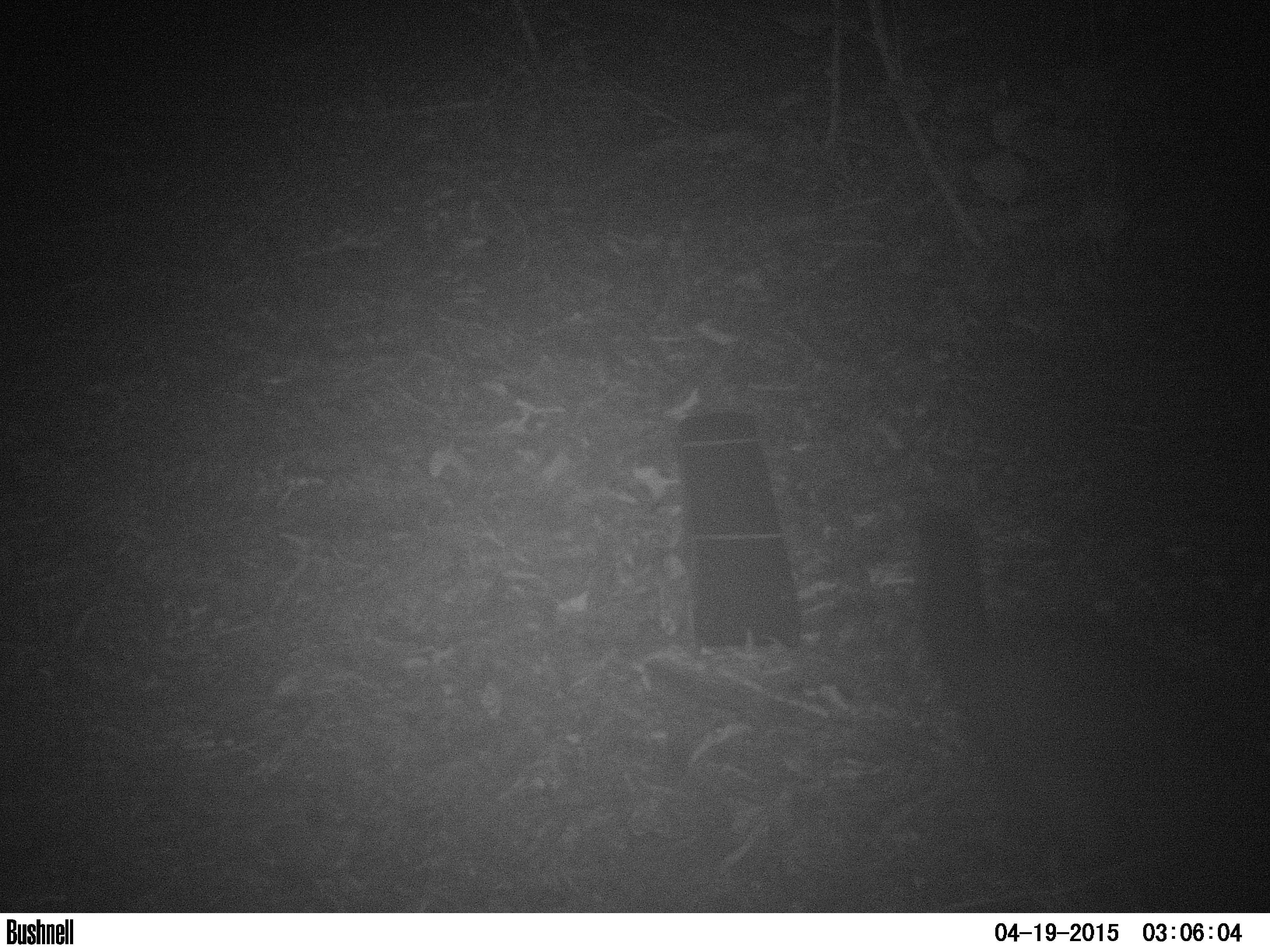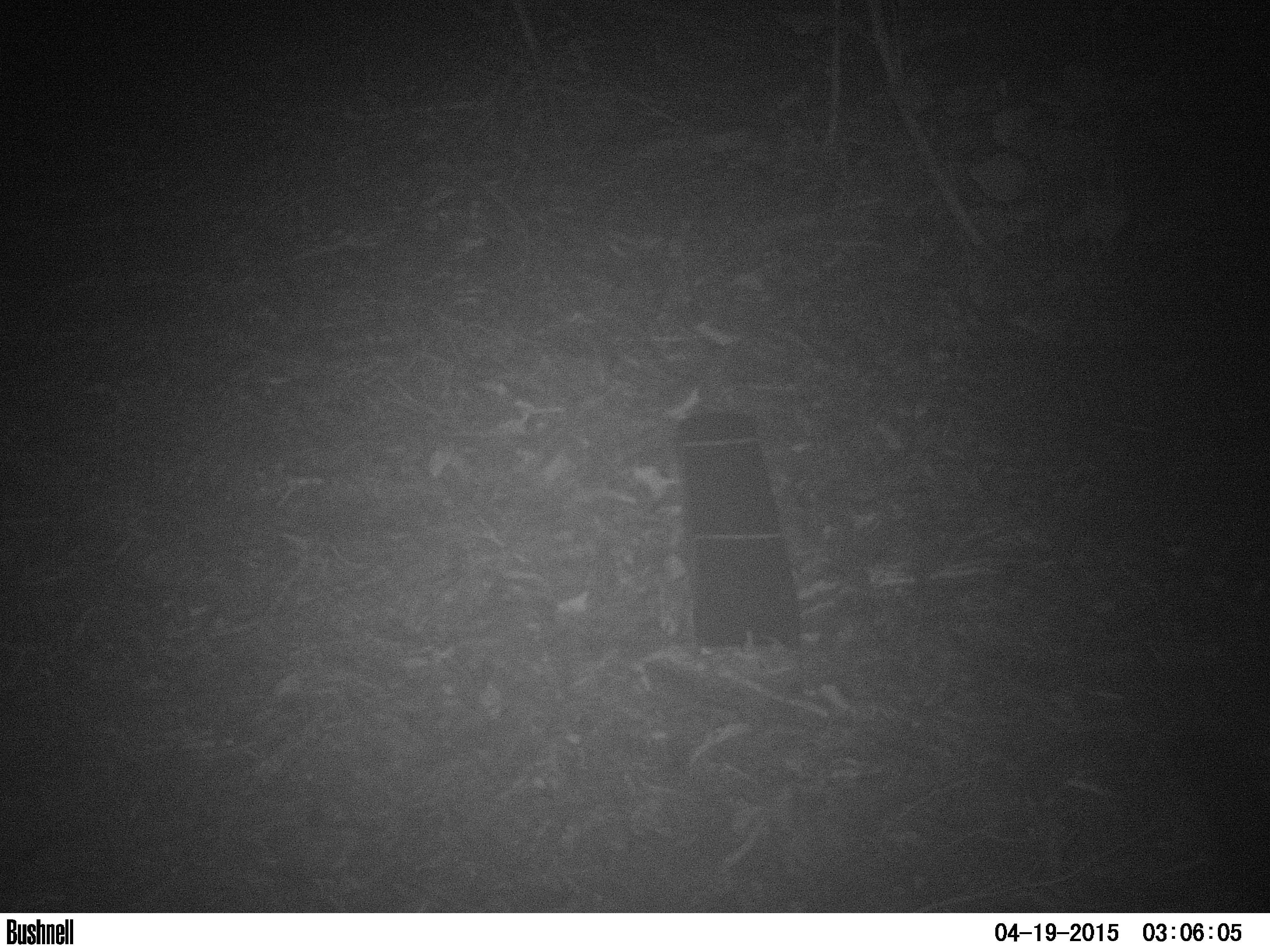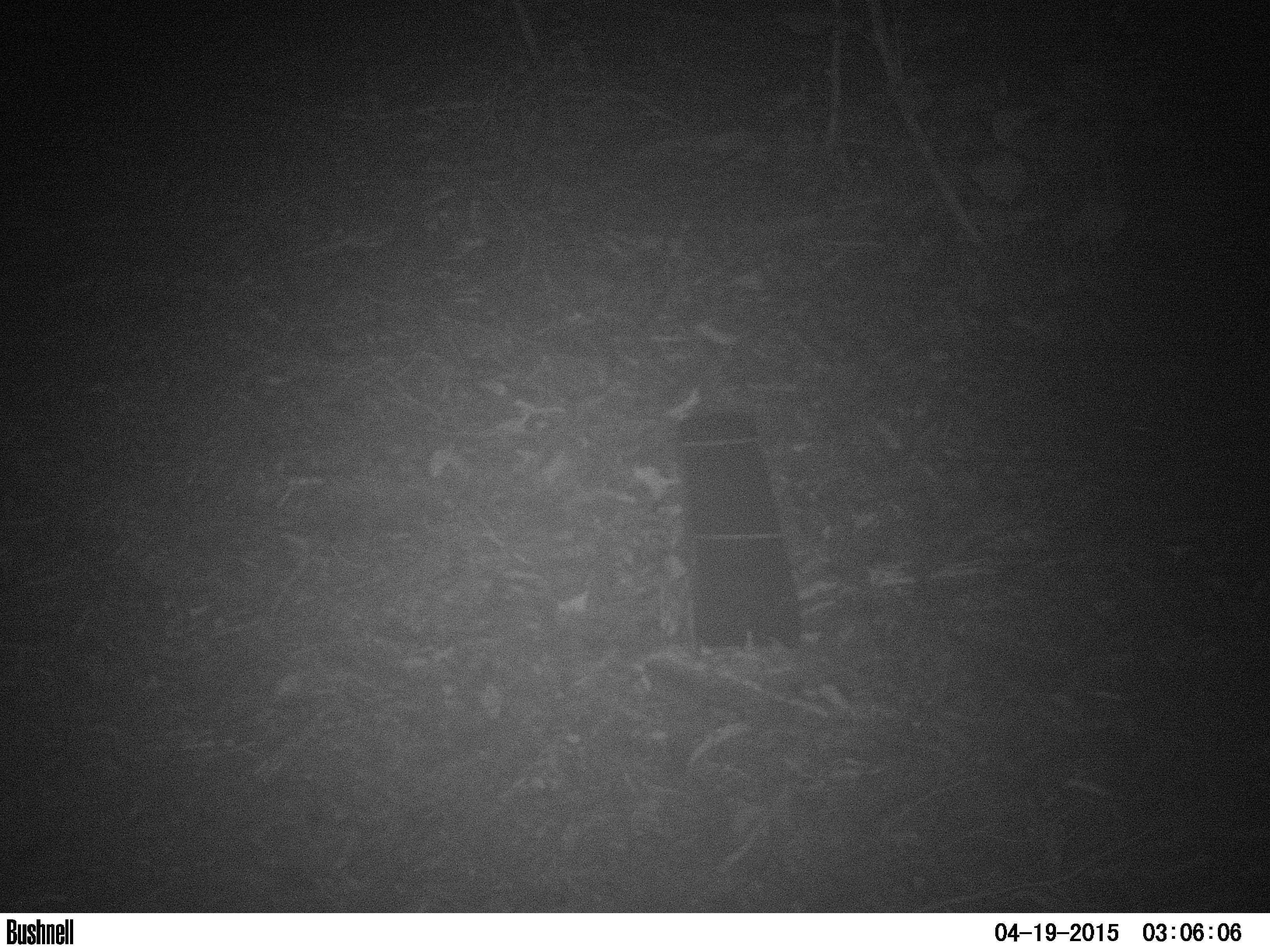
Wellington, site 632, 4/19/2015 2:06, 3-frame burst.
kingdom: Animalia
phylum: Chordata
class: Mammalia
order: Didelphimorphia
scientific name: Didelphimorphia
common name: possum